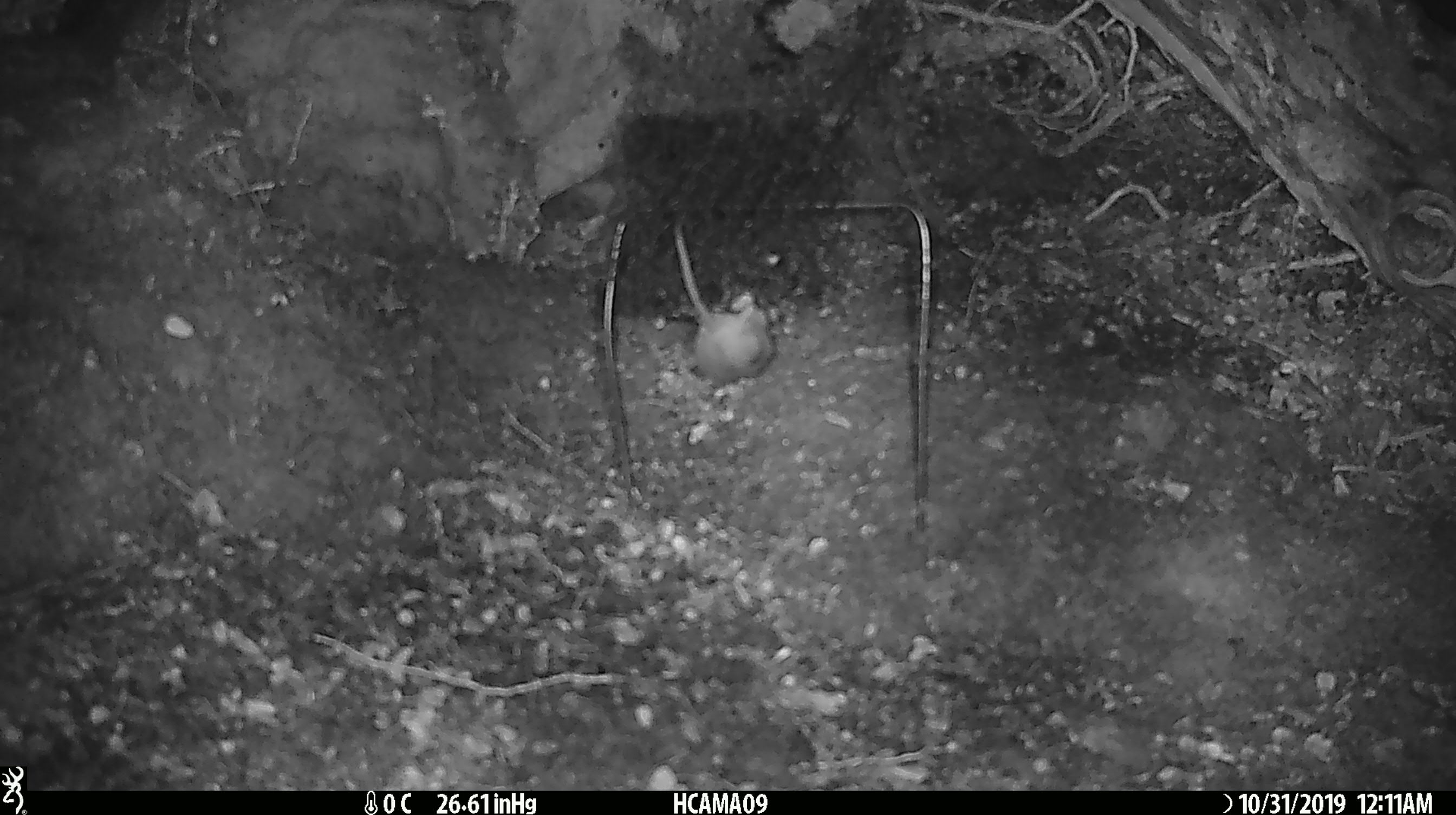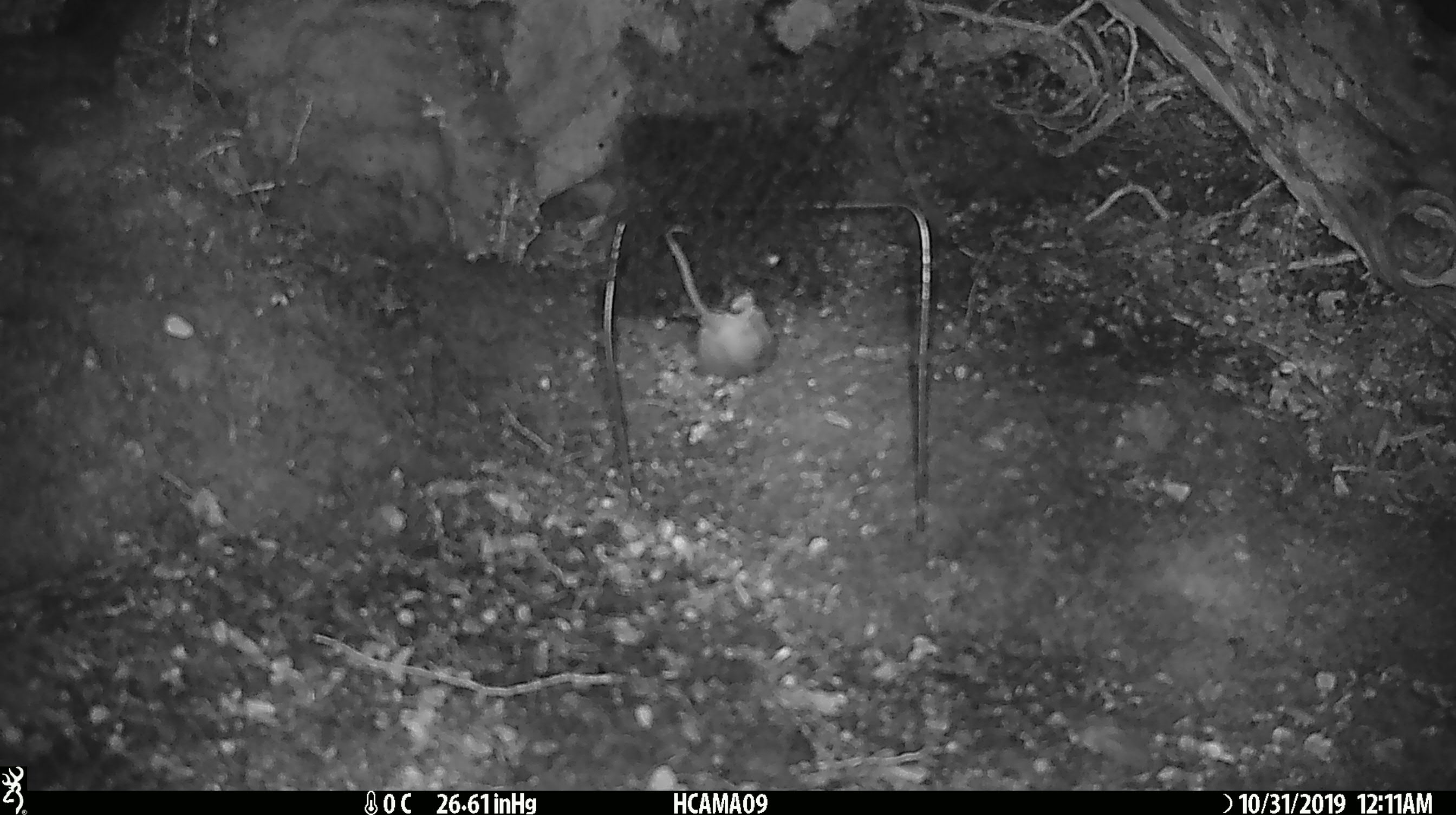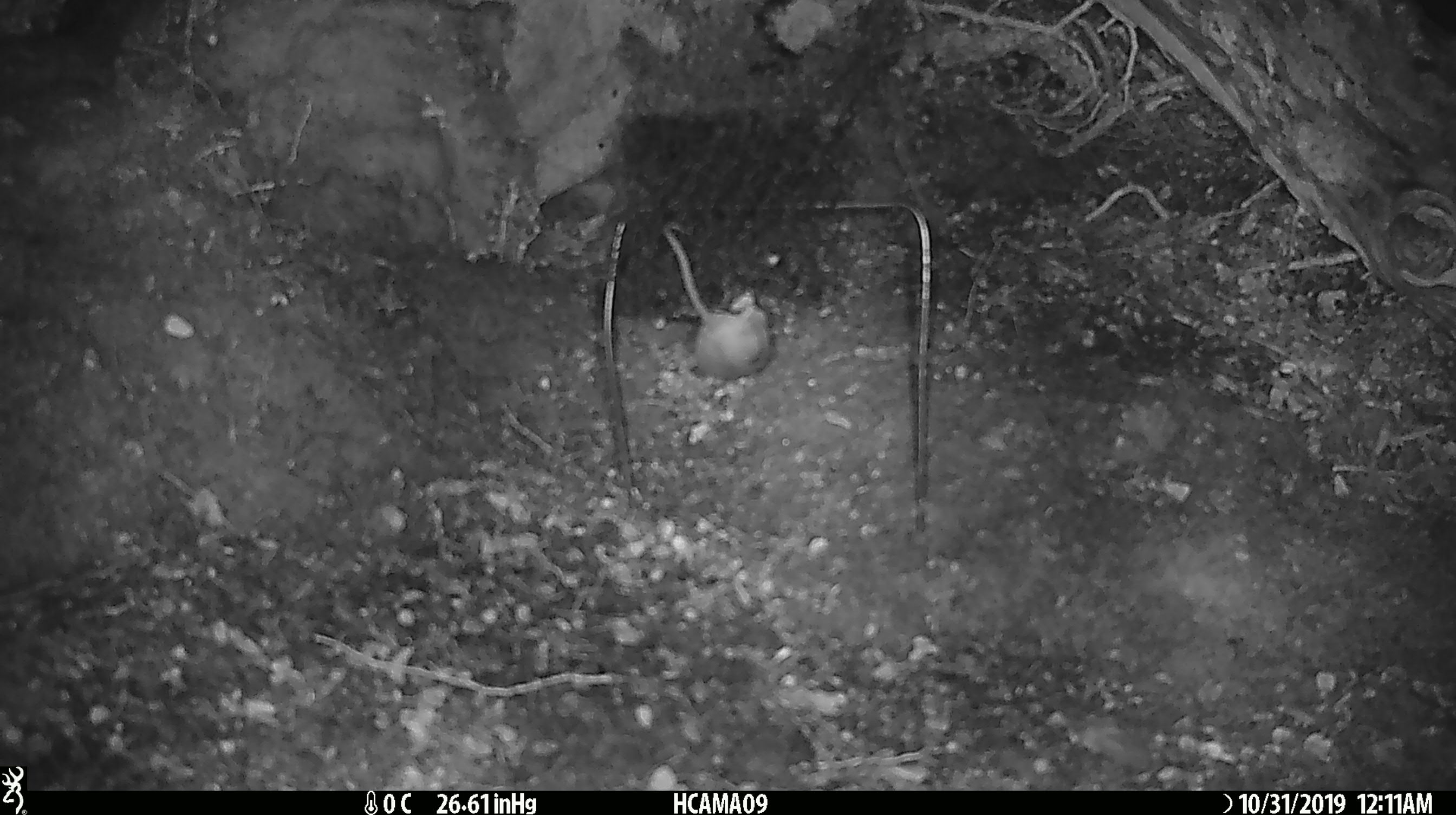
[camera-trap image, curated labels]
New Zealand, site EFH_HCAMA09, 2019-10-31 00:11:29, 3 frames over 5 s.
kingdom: Animalia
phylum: Chordata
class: Mammalia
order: Rodentia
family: Muridae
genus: Mus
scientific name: Mus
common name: mouse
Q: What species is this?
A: Mouse (Mus).